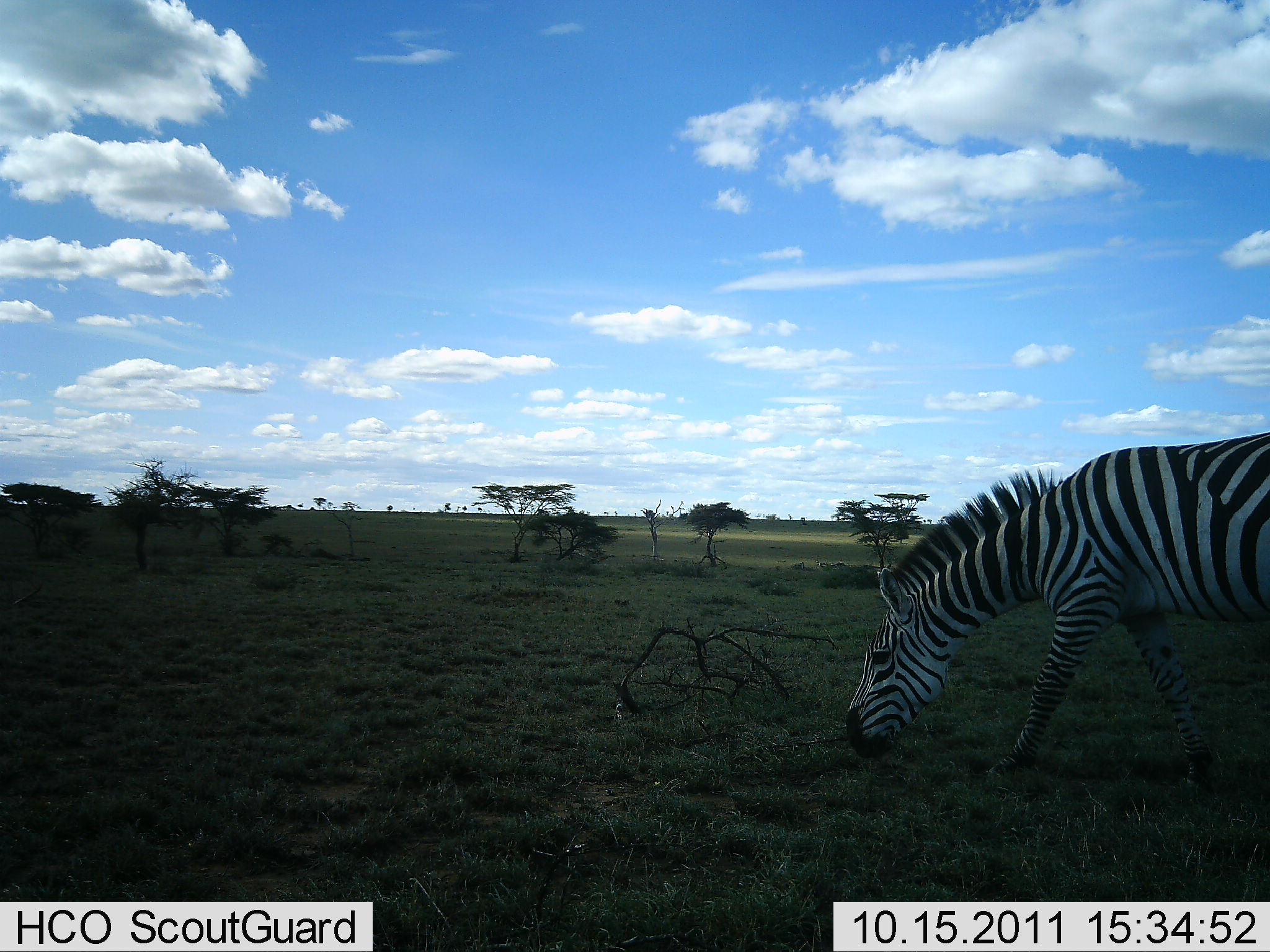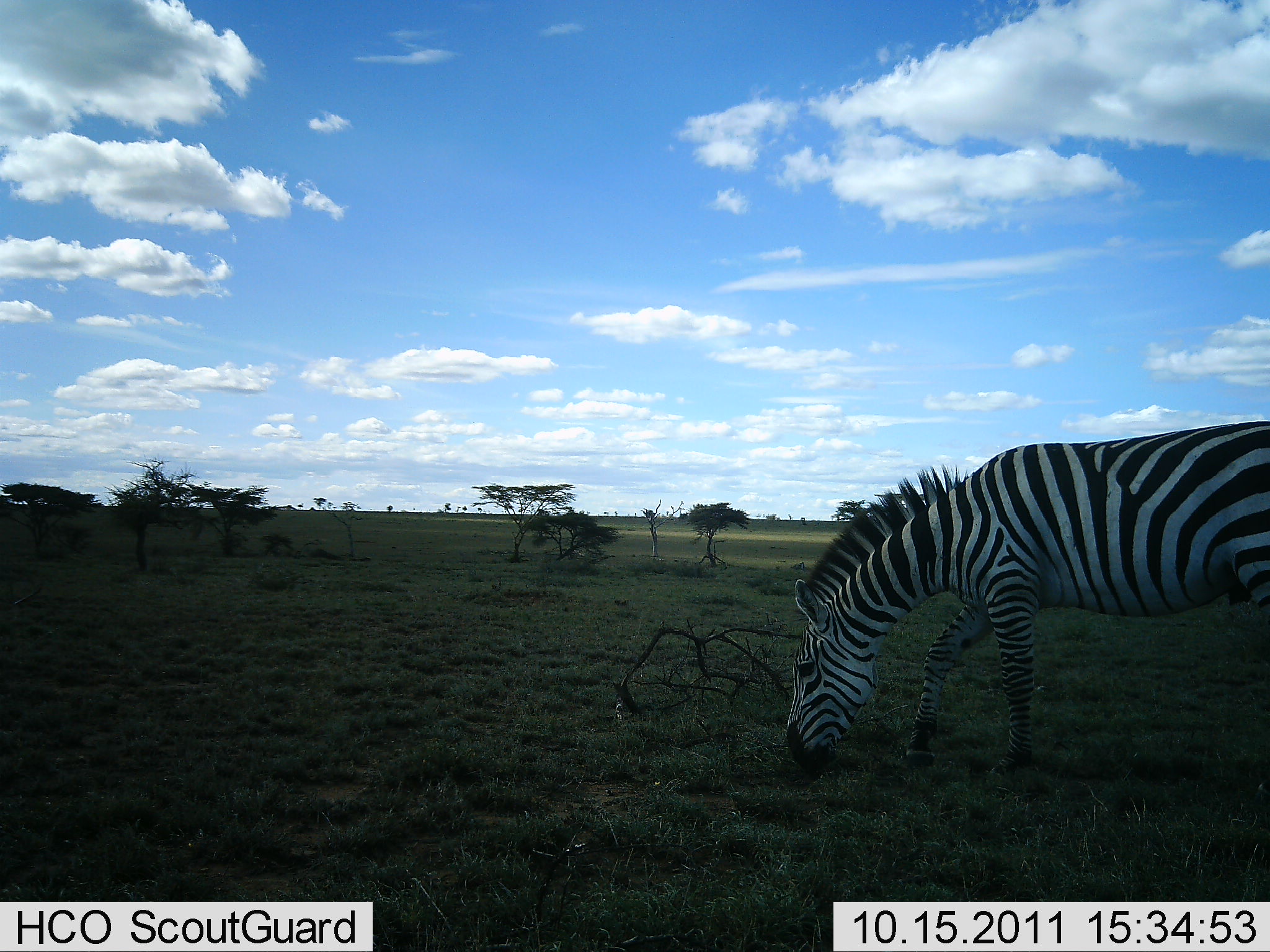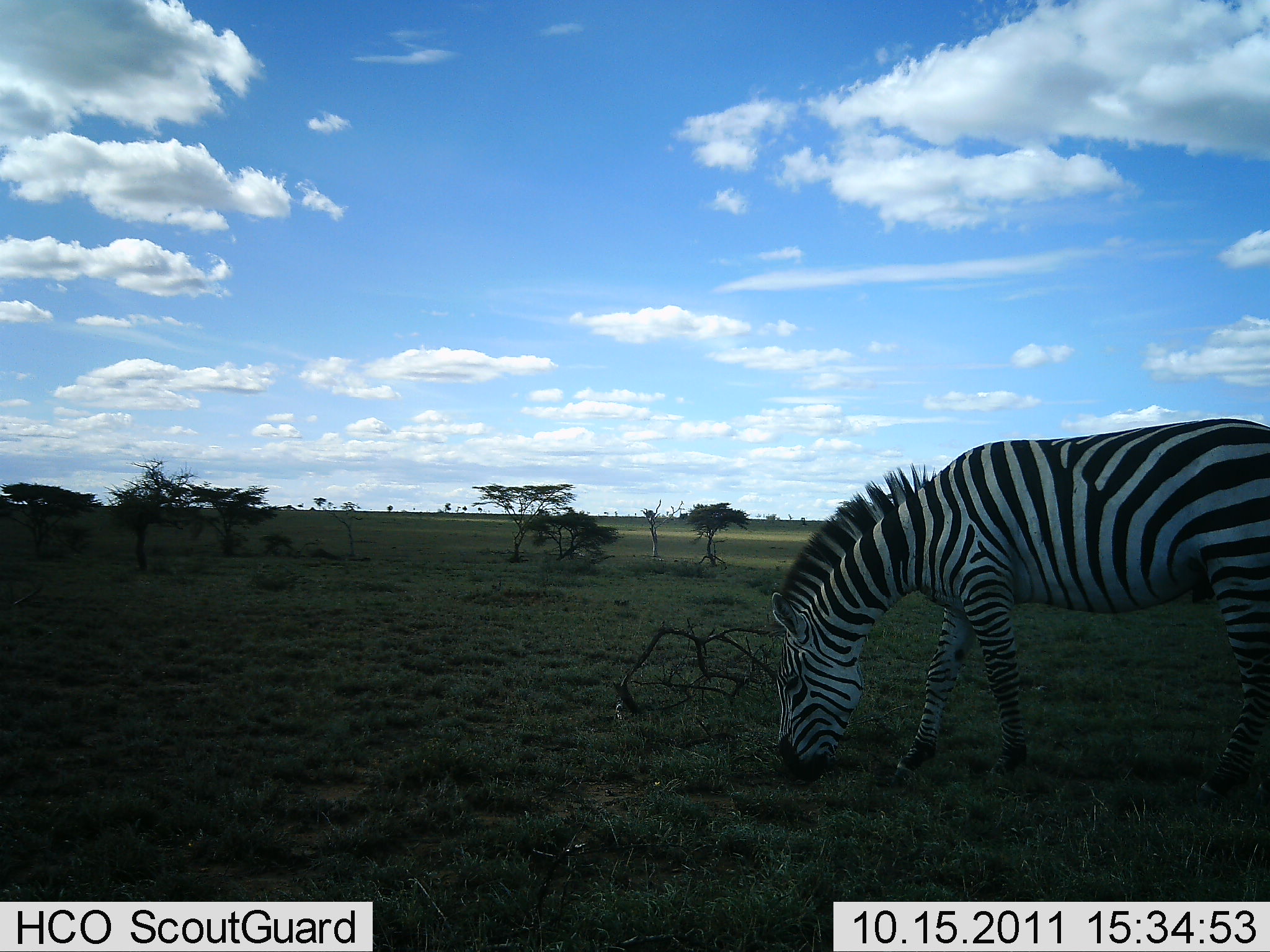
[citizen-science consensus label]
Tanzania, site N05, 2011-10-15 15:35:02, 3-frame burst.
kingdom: Animalia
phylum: Chordata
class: Mammalia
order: Perissodactyla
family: Equidae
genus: Equus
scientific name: Equus quagga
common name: plains zebra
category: zebra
Zebra (plains zebra) (Equus quagga), count 1. Behavior (volunteer vote fractions): standing 0%, resting 0%, moving 25%, interacting 0%. Young present (vote fraction): 0%. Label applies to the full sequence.